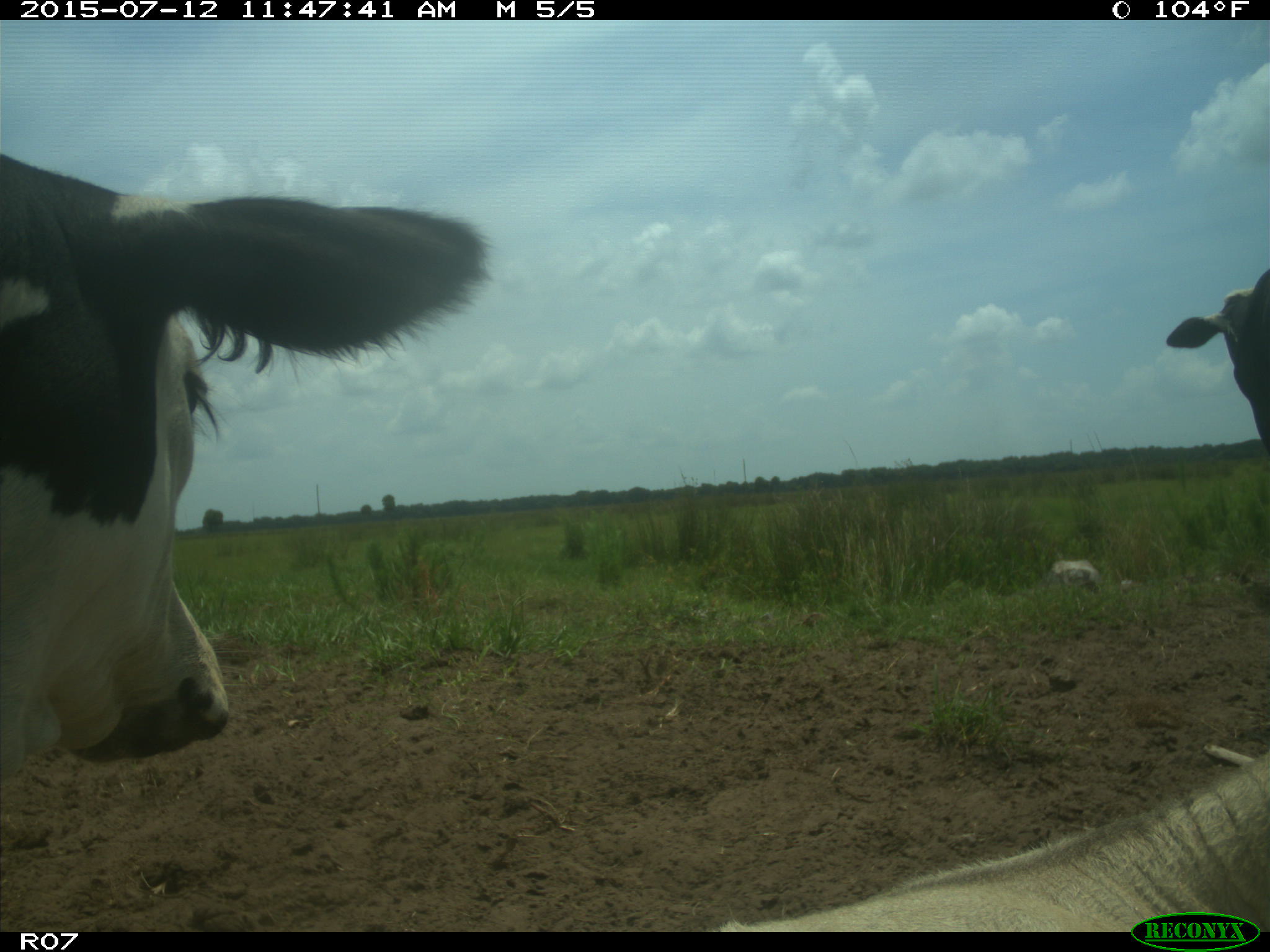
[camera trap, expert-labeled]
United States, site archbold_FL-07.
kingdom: Animalia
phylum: Chordata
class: Mammalia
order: Artiodactyla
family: Bovidae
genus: Bos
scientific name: Bos taurus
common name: domestic cow